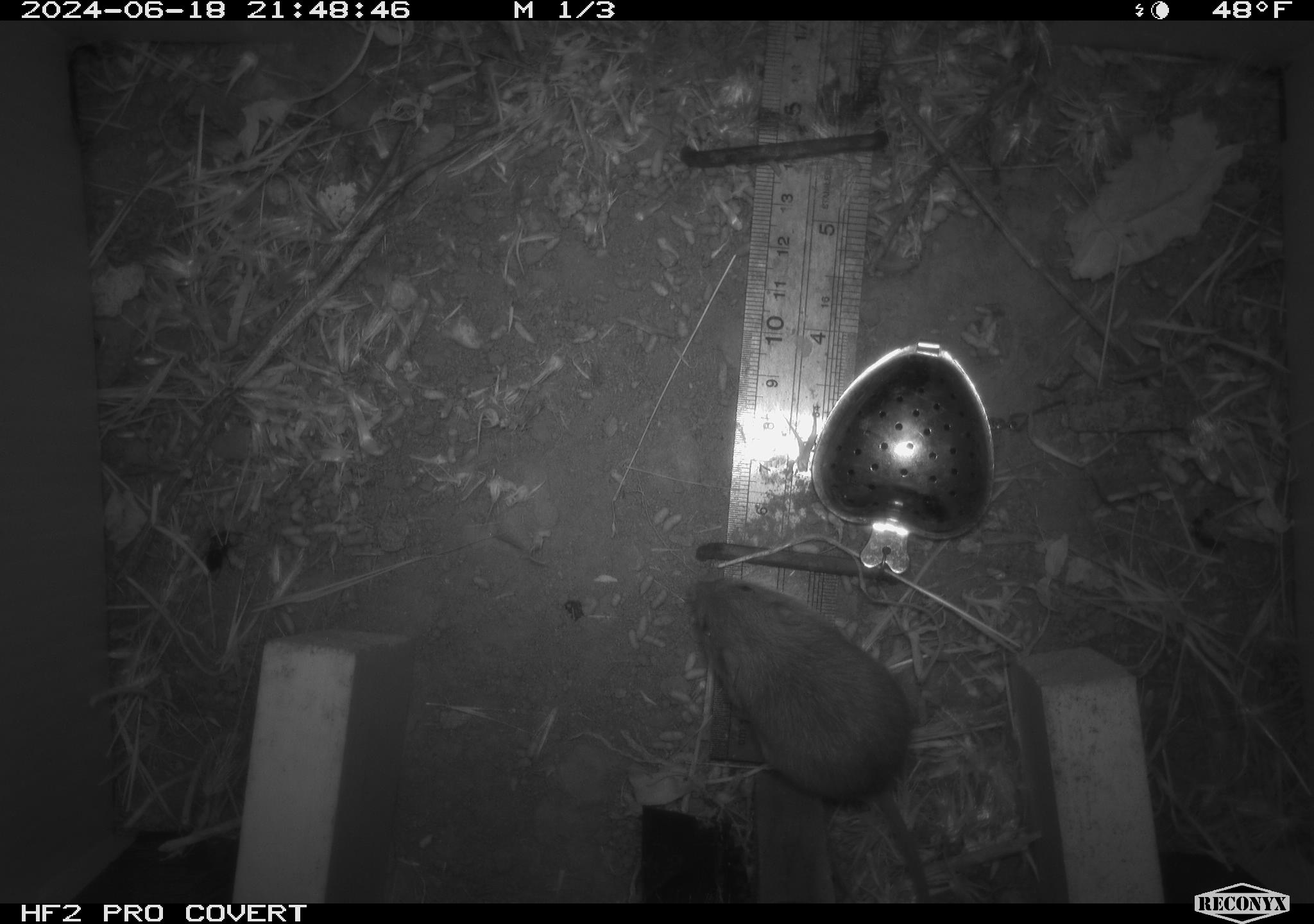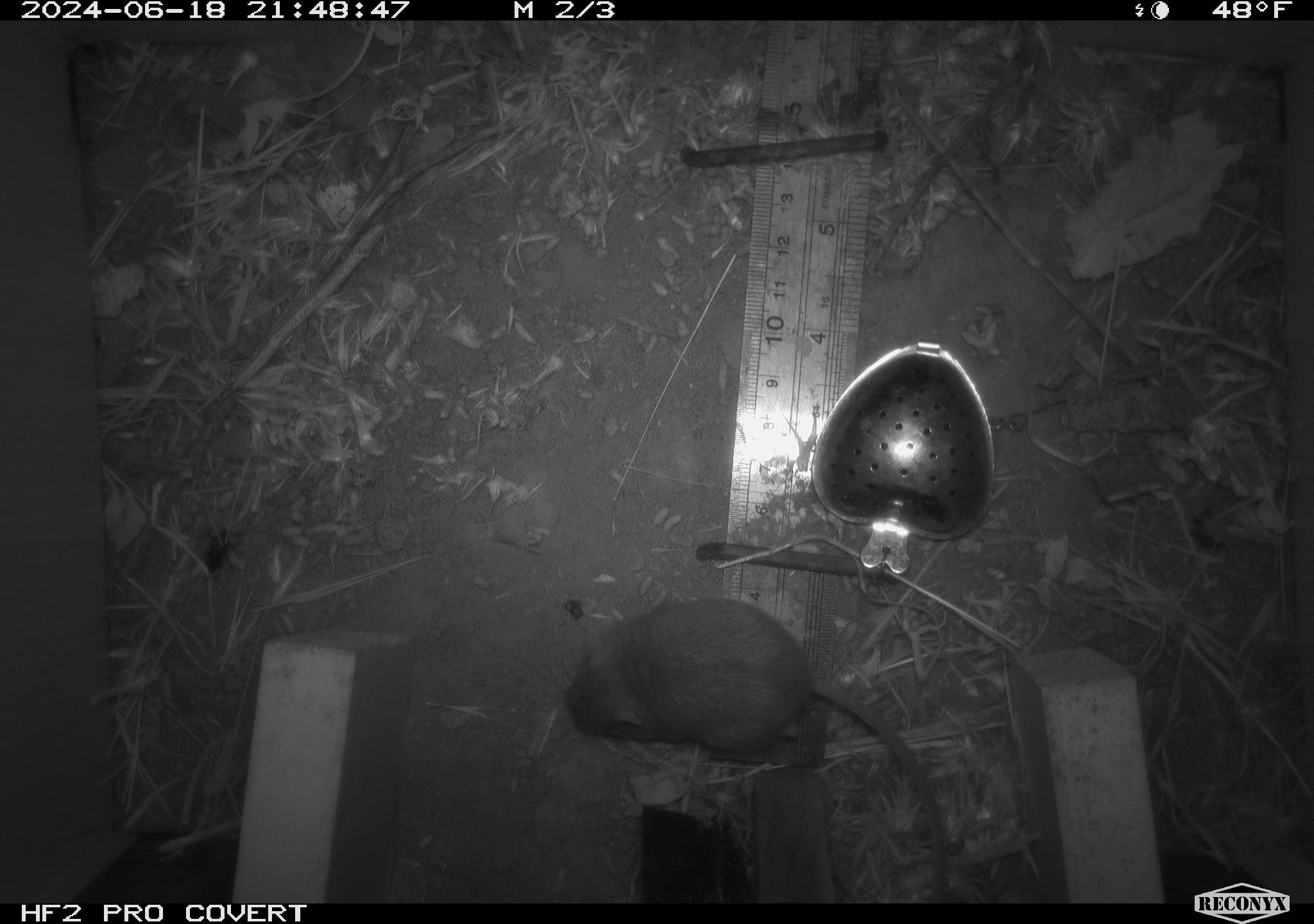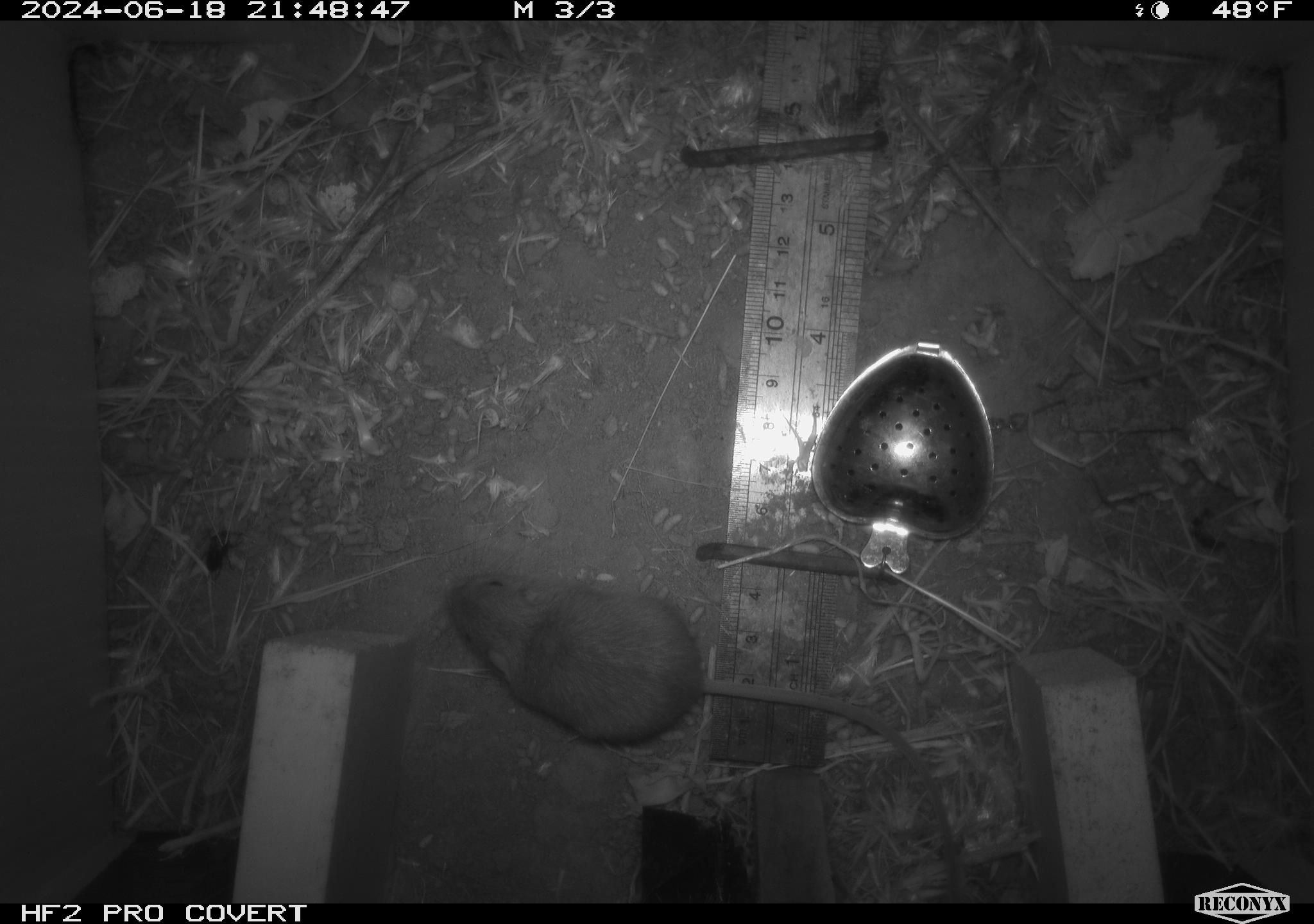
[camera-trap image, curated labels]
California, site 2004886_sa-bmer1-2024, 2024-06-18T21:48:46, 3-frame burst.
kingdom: Animalia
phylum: Chordata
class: Mammalia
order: Rodentia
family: Heteromyidae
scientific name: Heteromyidae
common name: kangaroo rats and pocket mice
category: heteromyidae family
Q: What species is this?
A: Heteromyidae family (kangaroo rats and pocket mice) (Heteromyidae).